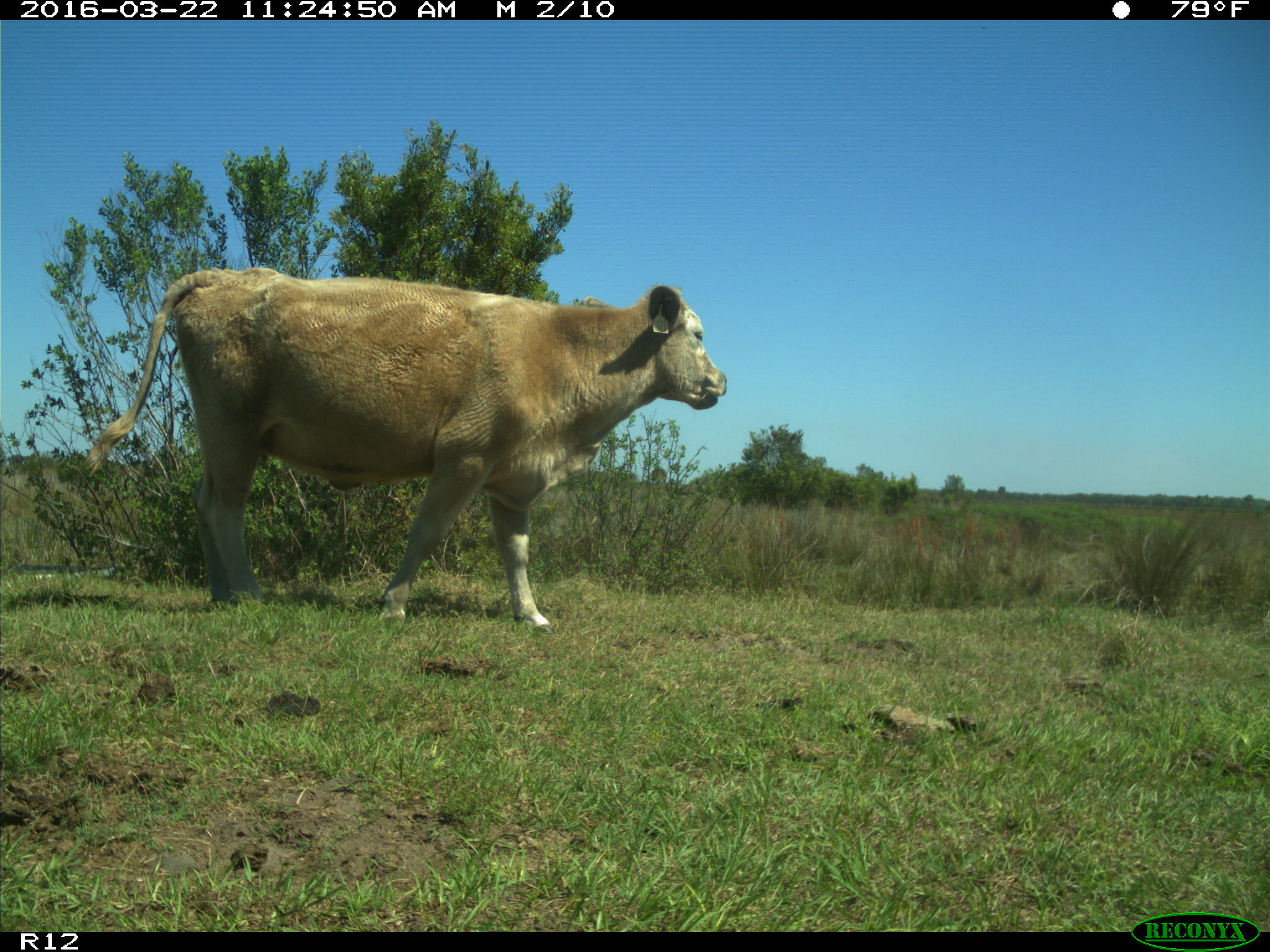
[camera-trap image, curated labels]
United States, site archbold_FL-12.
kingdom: Animalia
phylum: Chordata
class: Mammalia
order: Artiodactyla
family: Bovidae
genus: Bos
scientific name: Bos taurus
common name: domestic cow